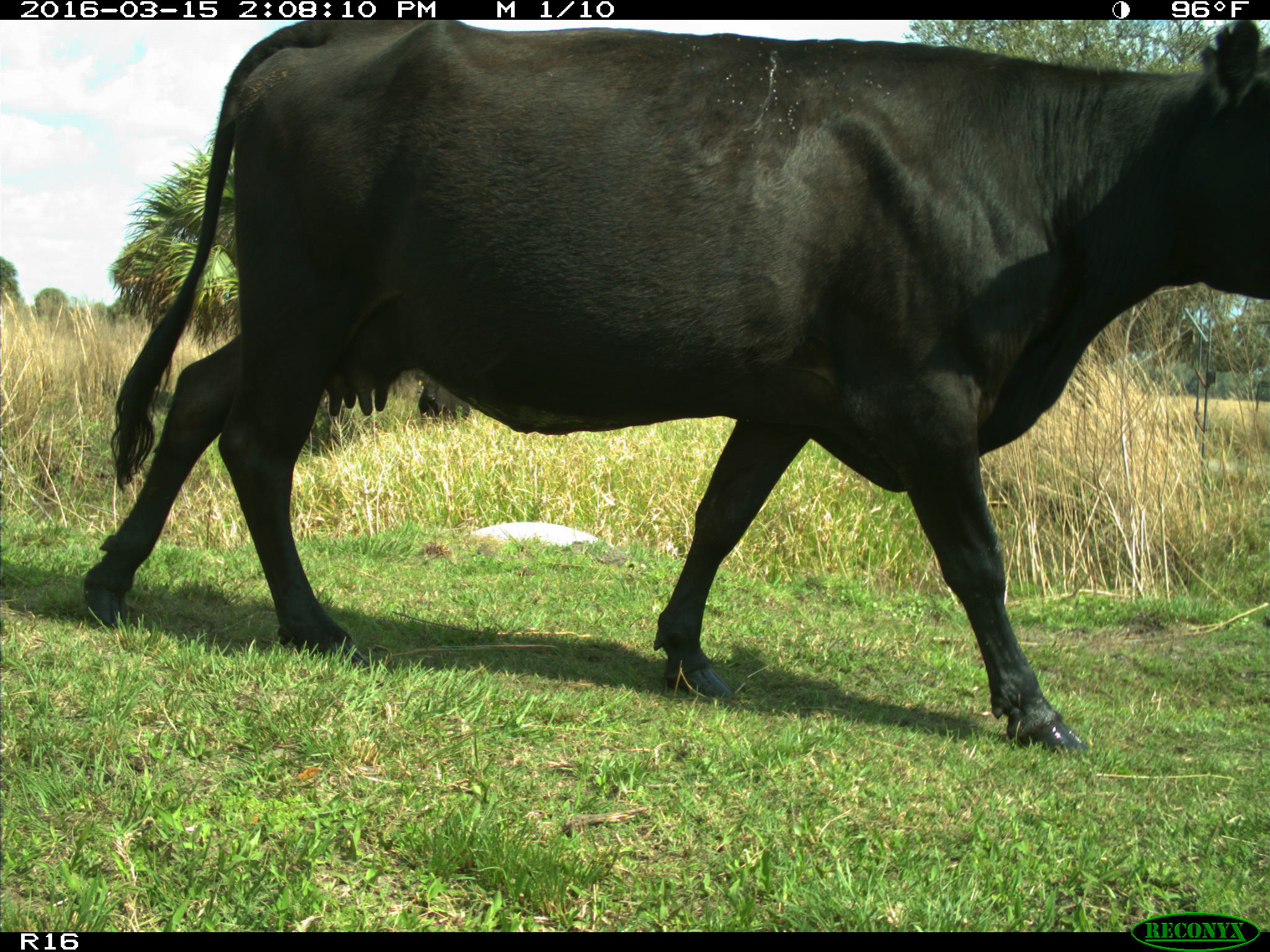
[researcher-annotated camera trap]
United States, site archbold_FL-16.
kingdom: Animalia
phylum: Chordata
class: Mammalia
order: Artiodactyla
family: Bovidae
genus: Bos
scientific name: Bos taurus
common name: domestic cow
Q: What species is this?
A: Bos taurus (domestic cow).